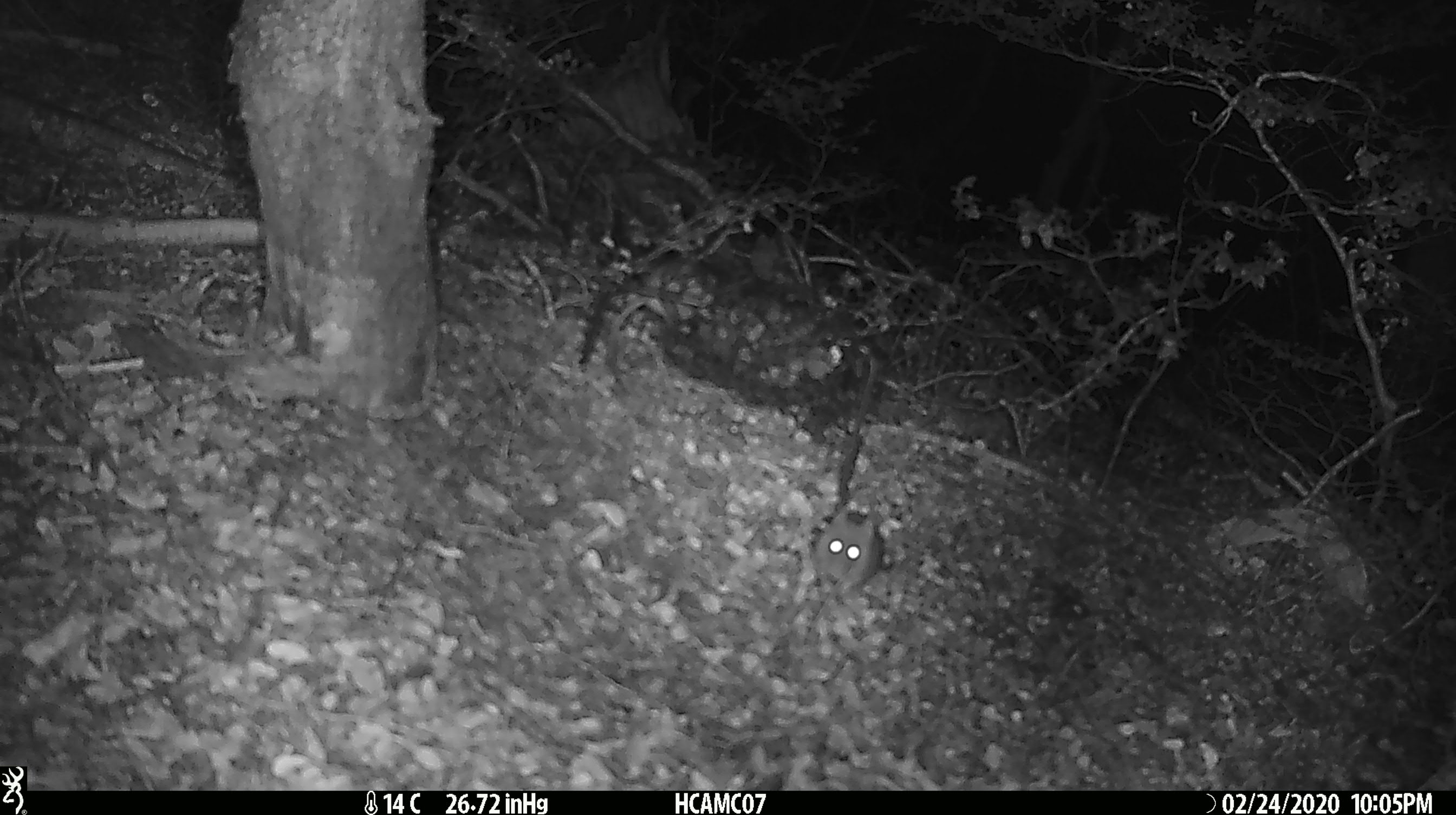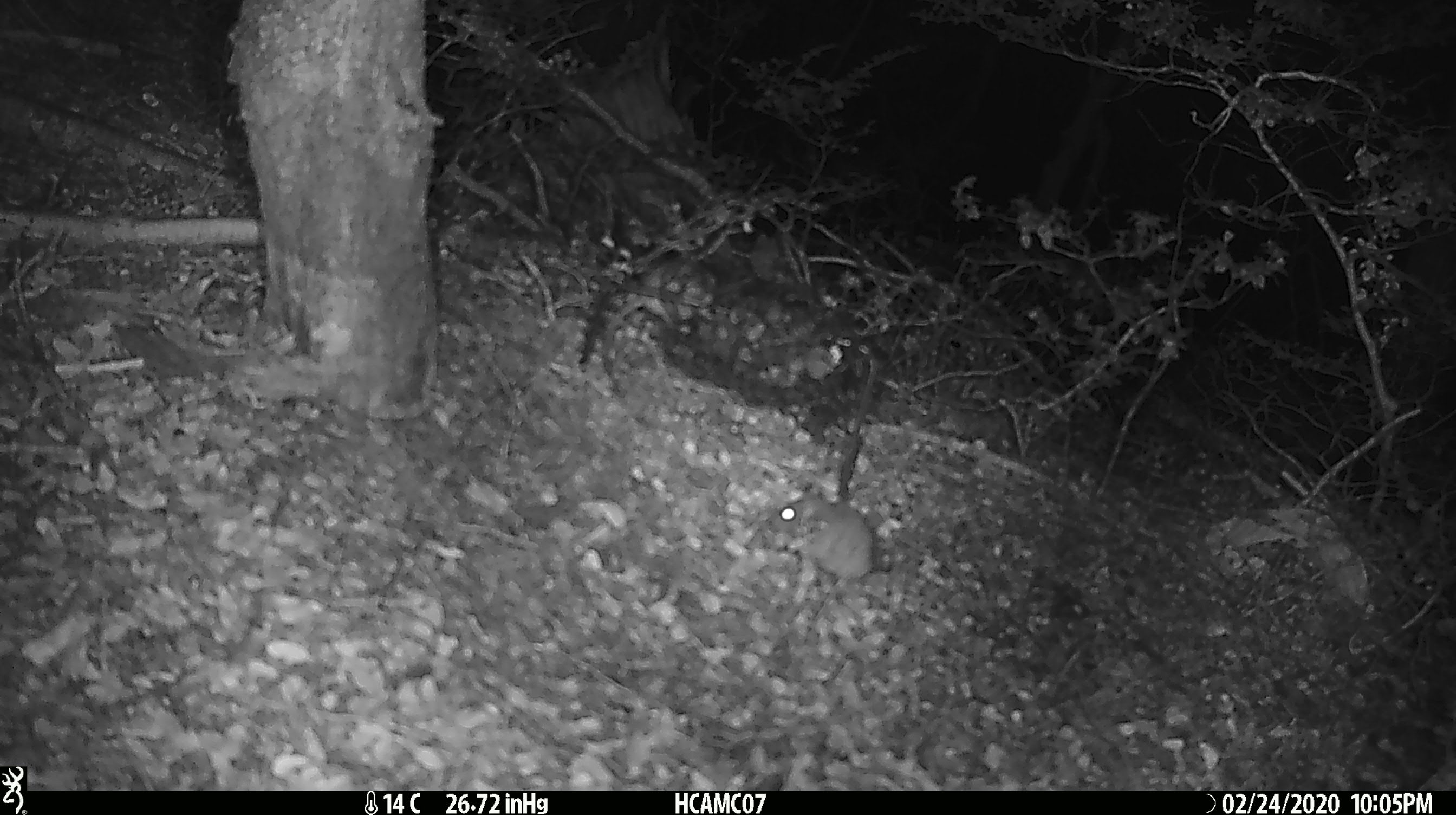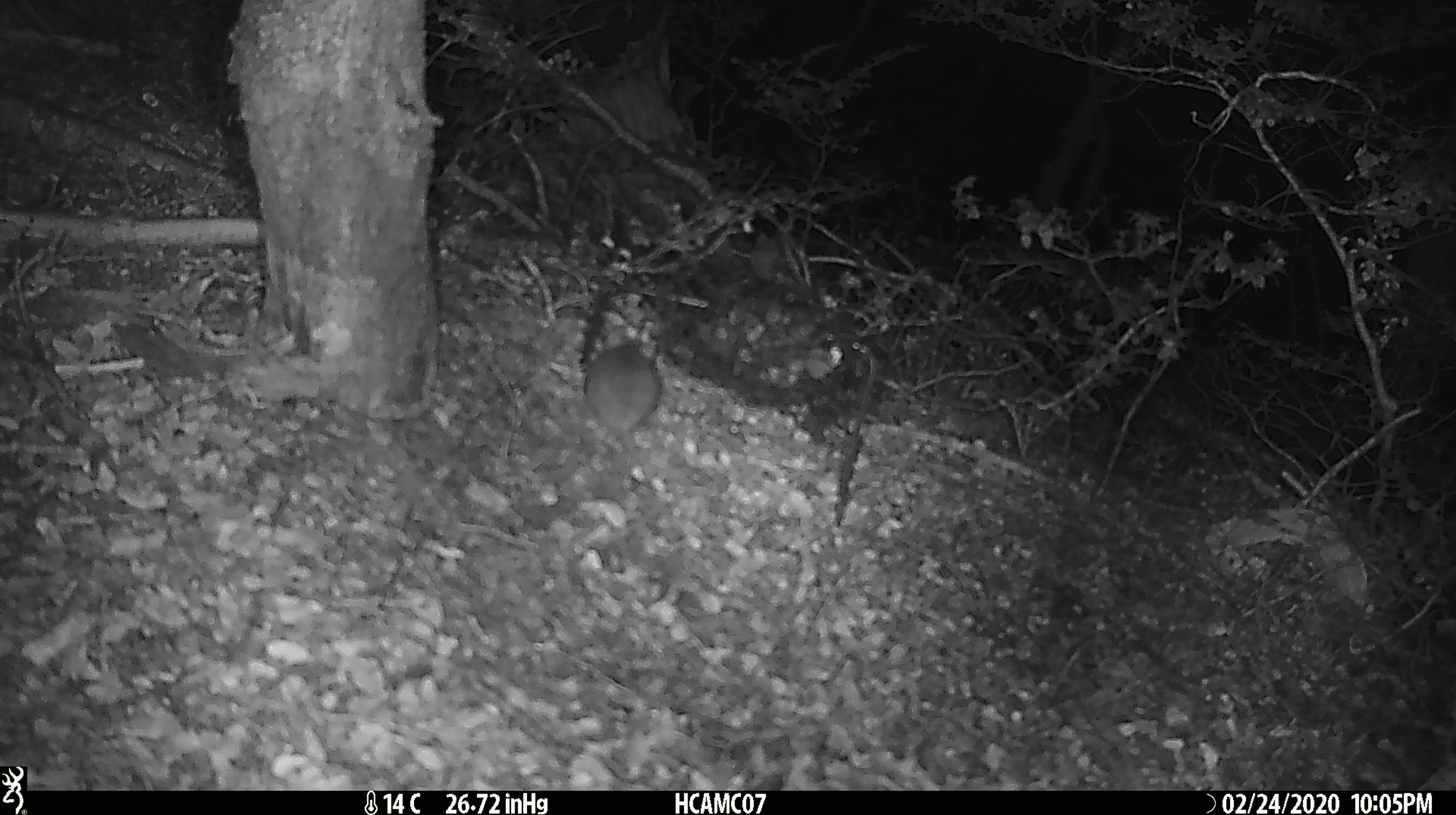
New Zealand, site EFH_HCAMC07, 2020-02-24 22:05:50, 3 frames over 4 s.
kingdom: Animalia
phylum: Chordata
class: Mammalia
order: Rodentia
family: Muridae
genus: Mus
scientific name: Mus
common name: mouse